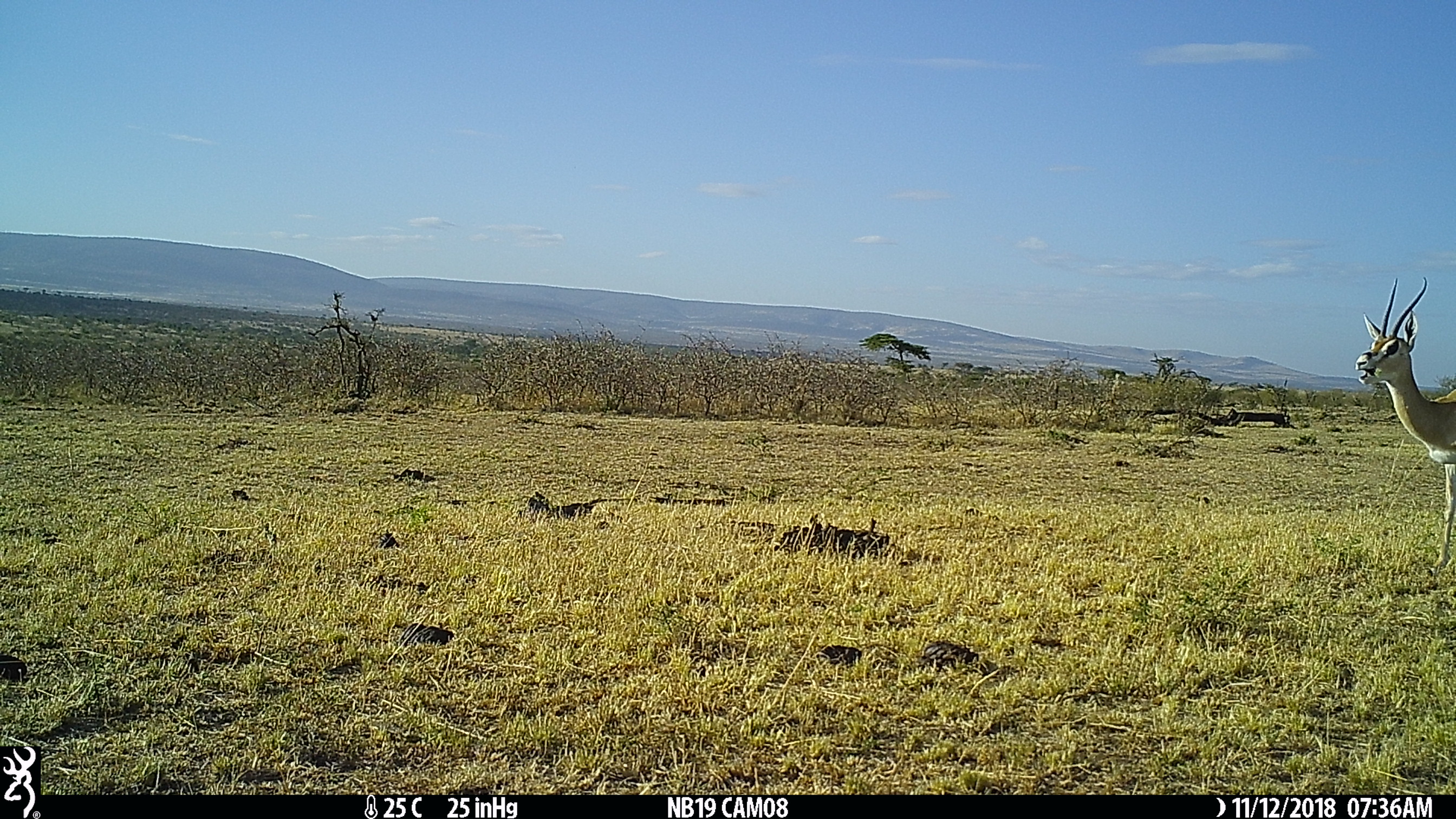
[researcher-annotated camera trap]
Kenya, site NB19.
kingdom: Animalia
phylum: Chordata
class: Mammalia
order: Artiodactyla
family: Bovidae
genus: Nanger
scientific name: Nanger granti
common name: grant's gazelle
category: gazelle grants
Gazelle grants (grant's gazelle) (Nanger granti).